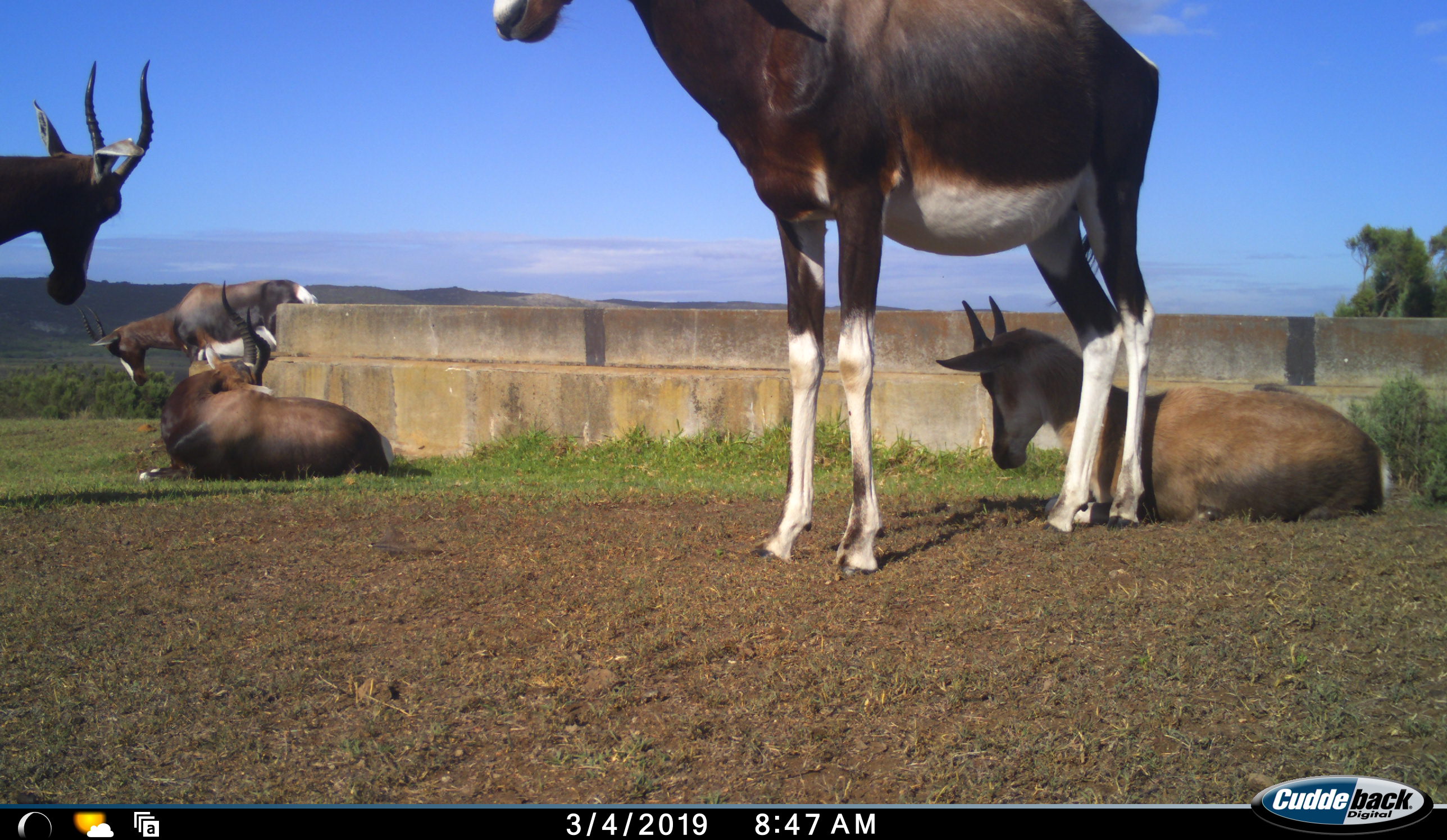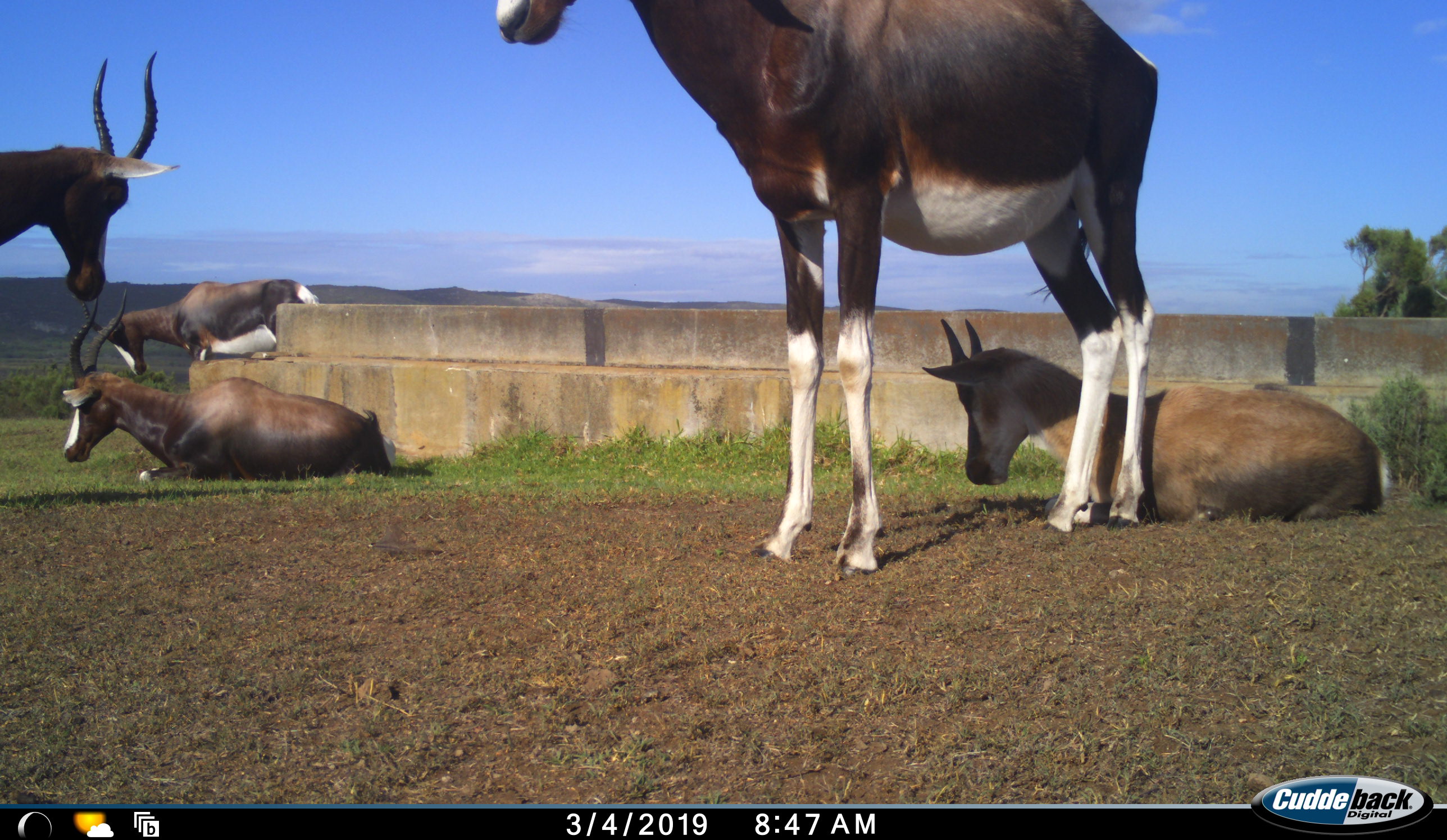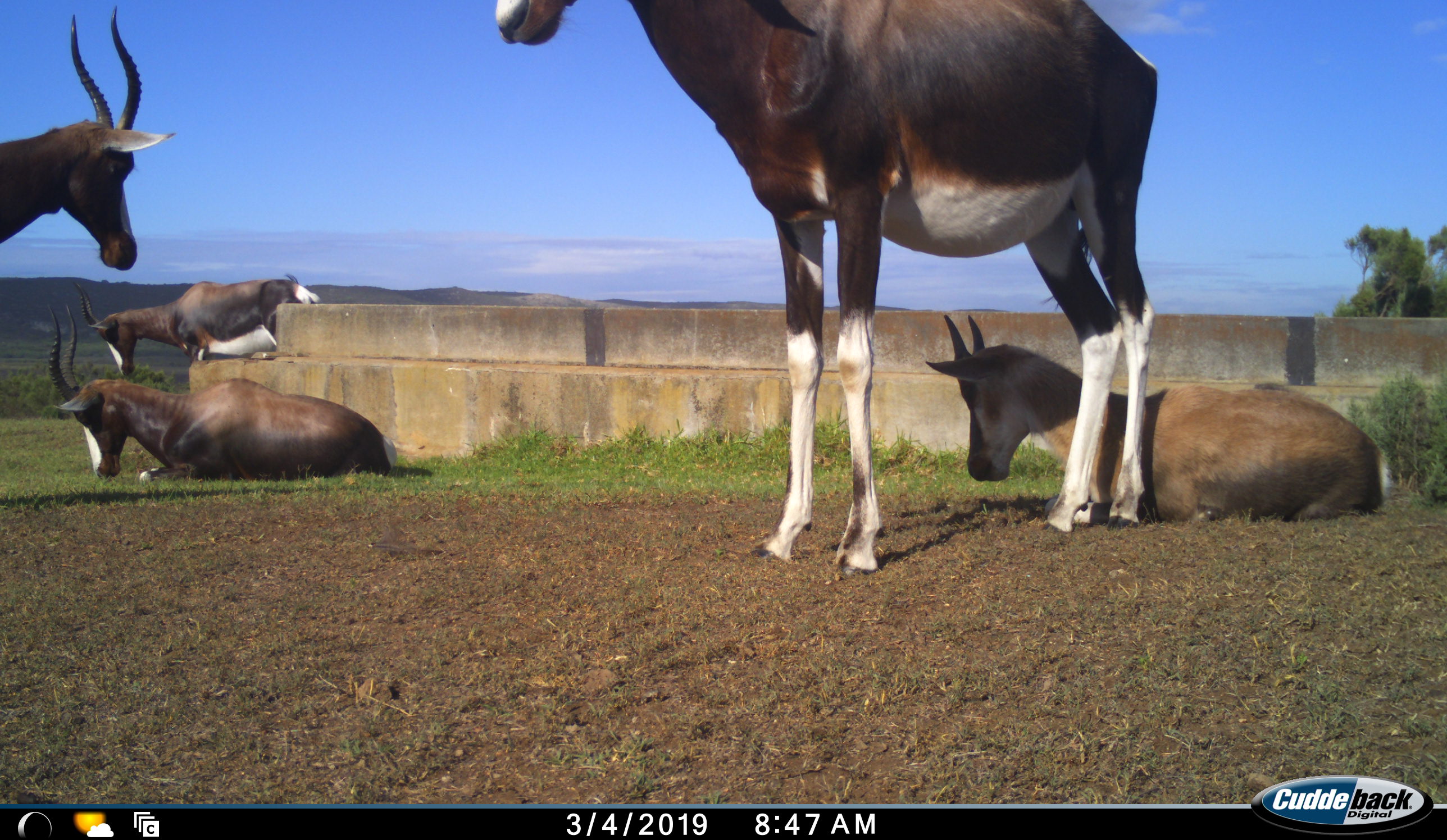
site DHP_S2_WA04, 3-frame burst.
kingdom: Animalia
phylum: Chordata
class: Mammalia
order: Artiodactyla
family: Bovidae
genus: Damaliscus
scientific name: Damaliscus pygargus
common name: bontebok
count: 5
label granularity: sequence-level